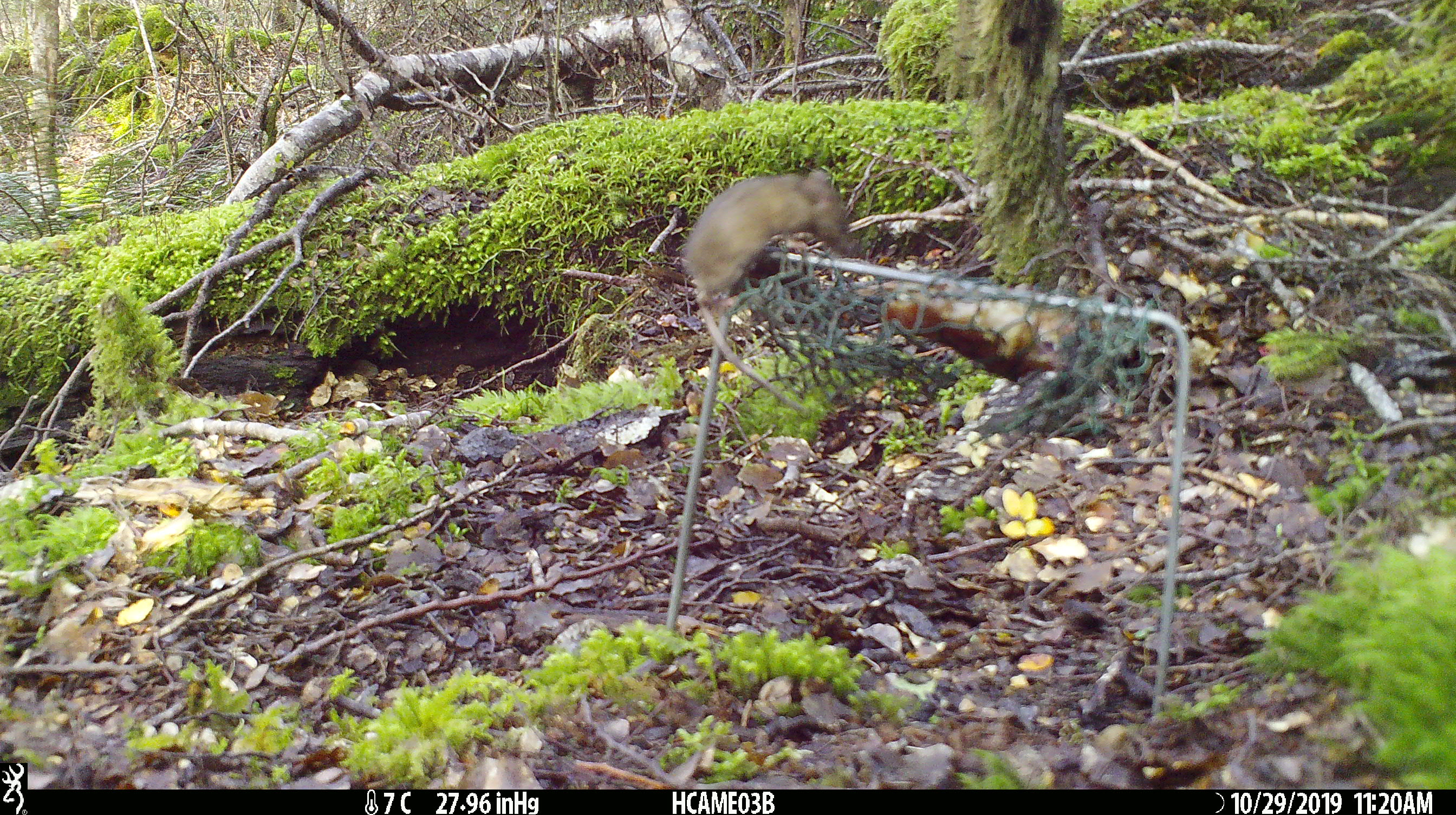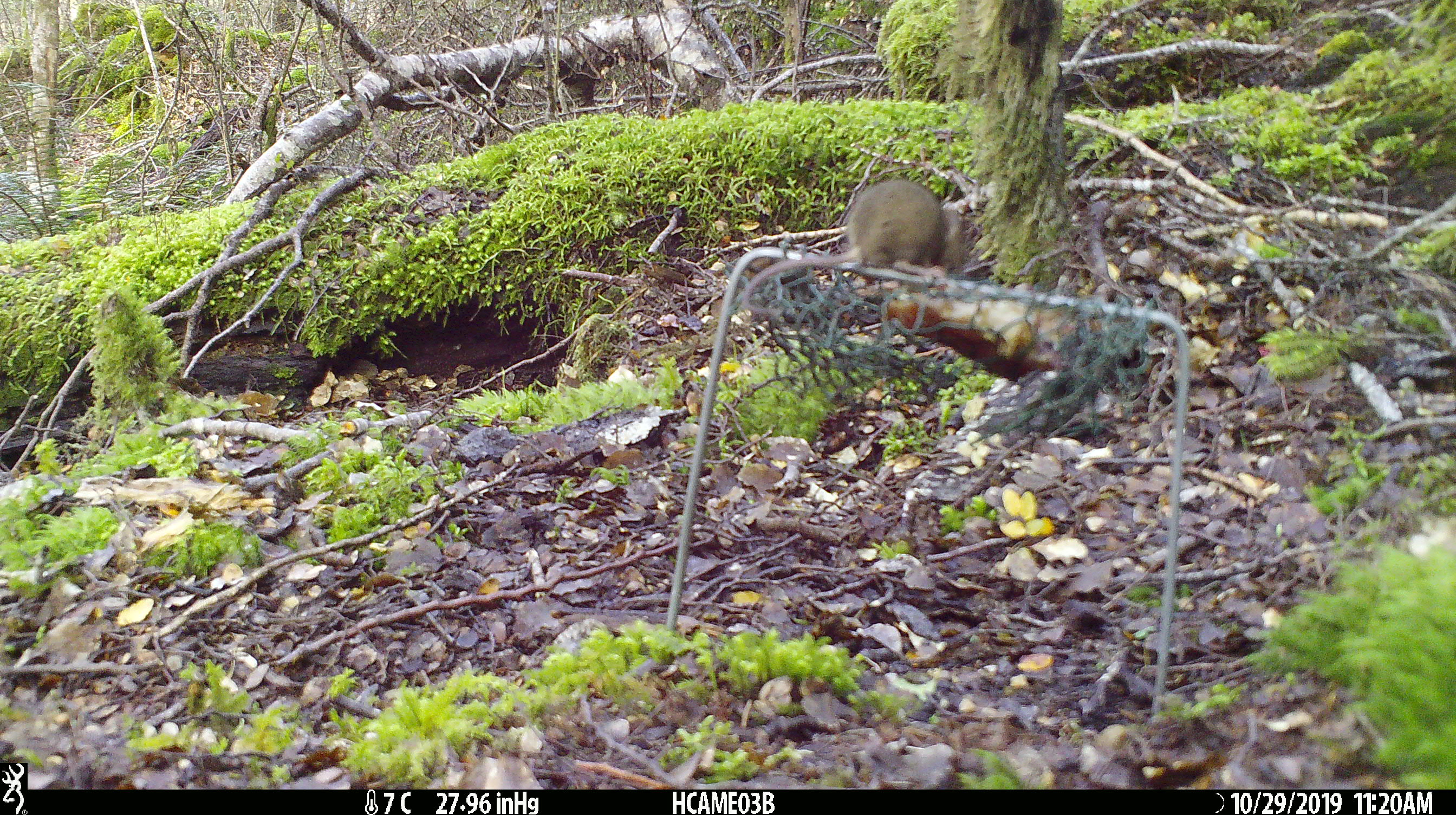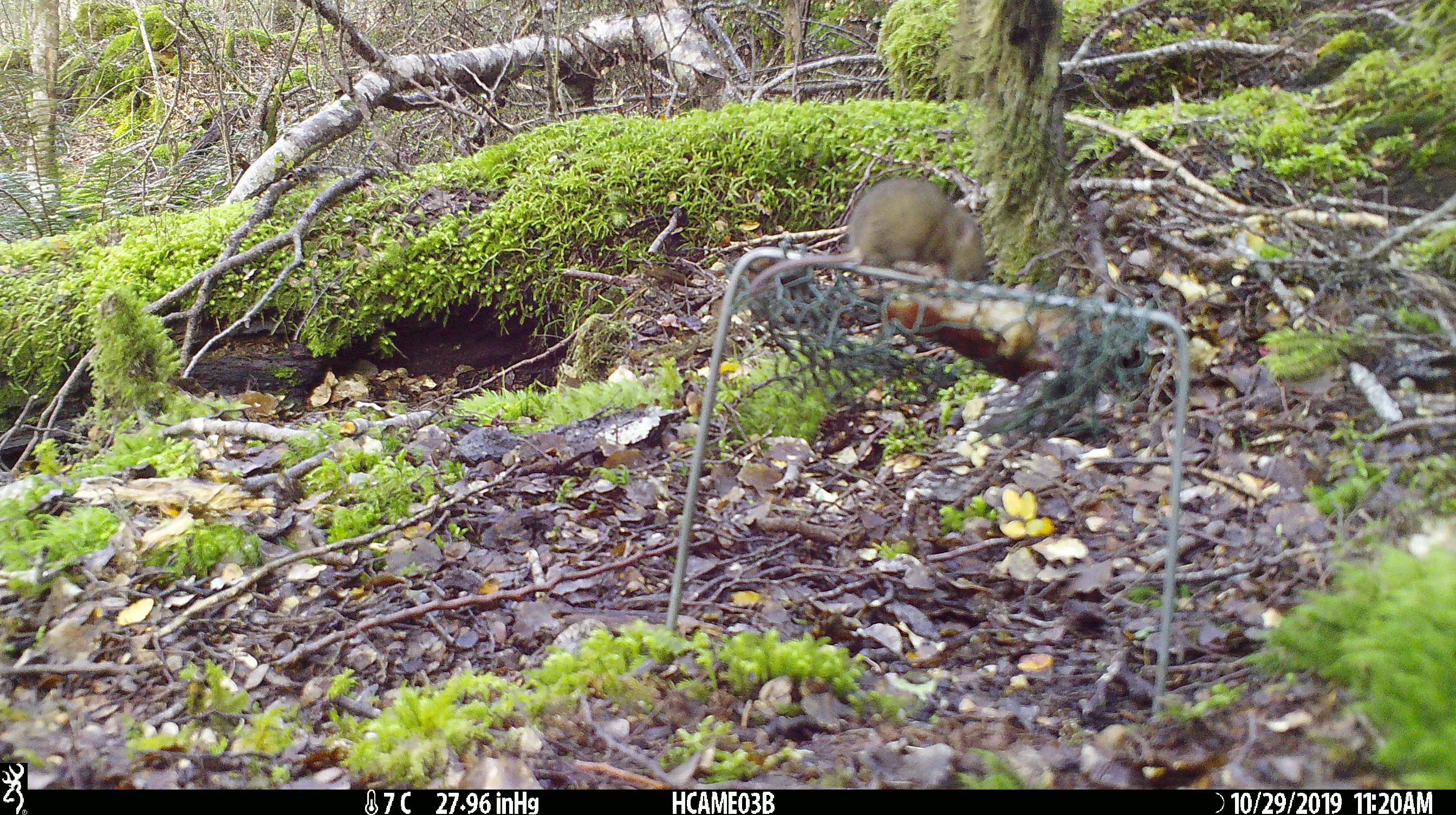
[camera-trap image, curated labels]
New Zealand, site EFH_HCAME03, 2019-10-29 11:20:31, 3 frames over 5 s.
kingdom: Animalia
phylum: Chordata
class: Mammalia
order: Rodentia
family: Muridae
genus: Mus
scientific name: Mus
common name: mouse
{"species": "mouse (Mus)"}